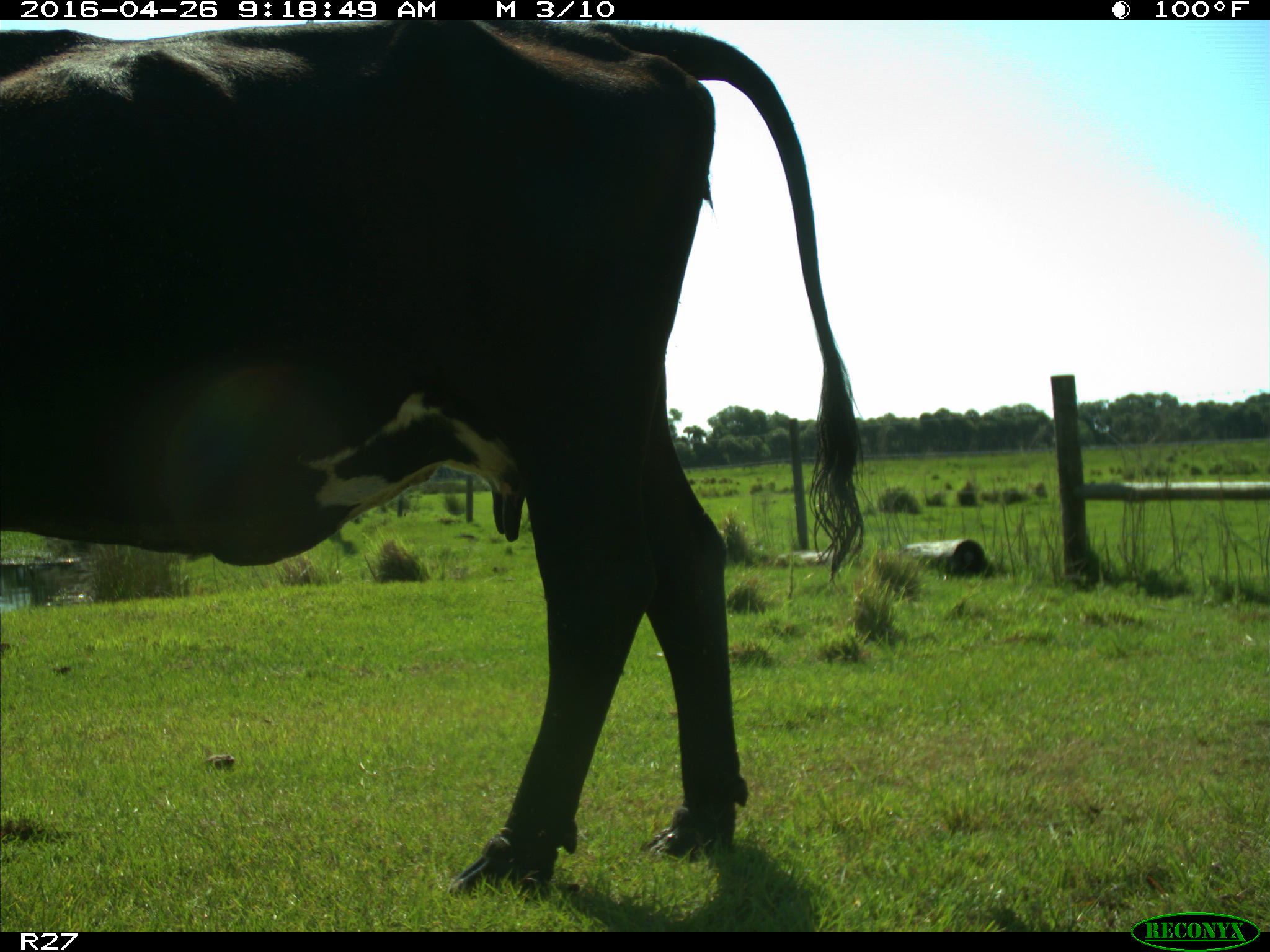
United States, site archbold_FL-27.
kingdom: Animalia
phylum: Chordata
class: Mammalia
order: Artiodactyla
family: Bovidae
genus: Bos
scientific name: Bos taurus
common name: domestic cow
Bos taurus (domestic cow).